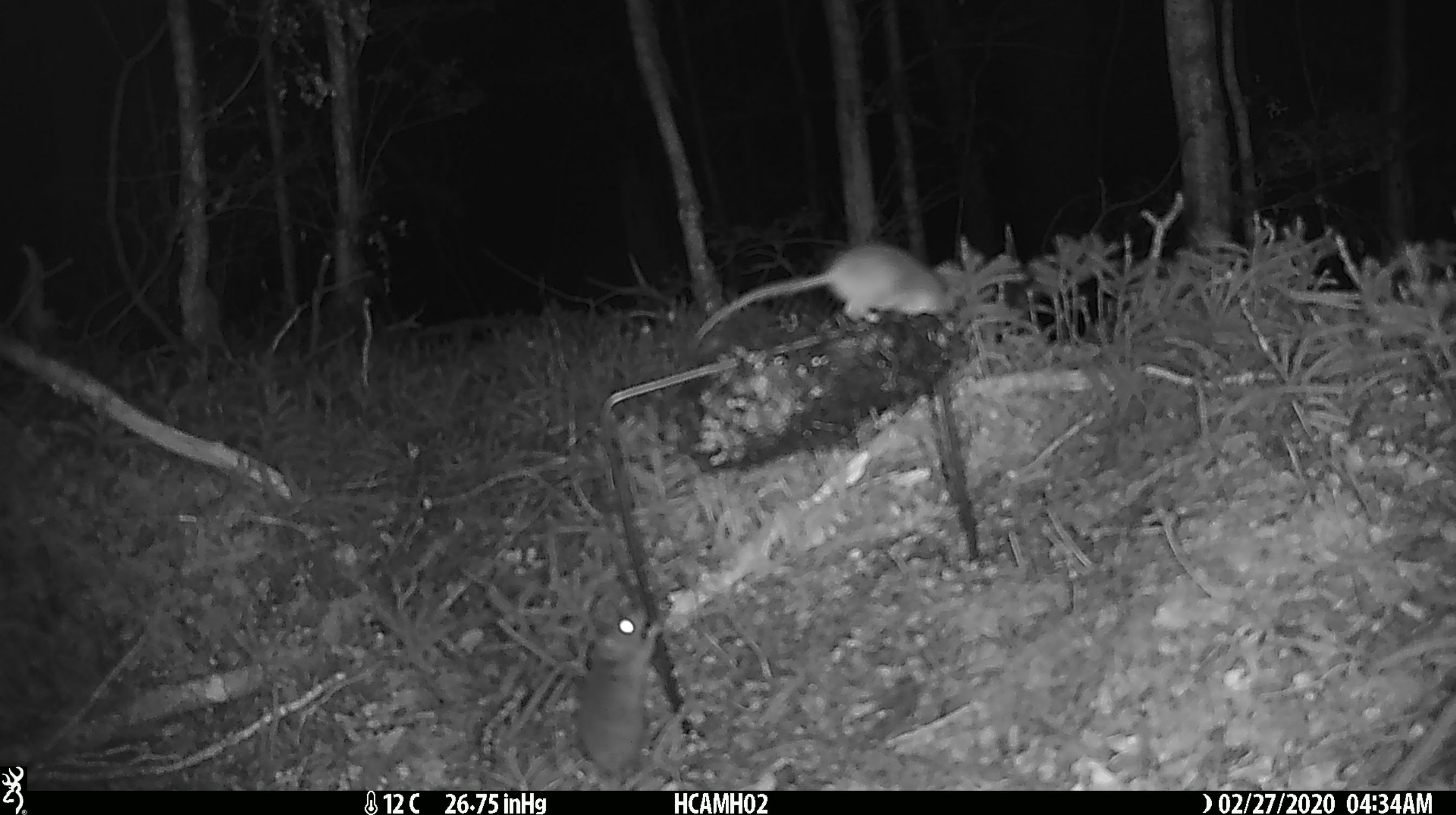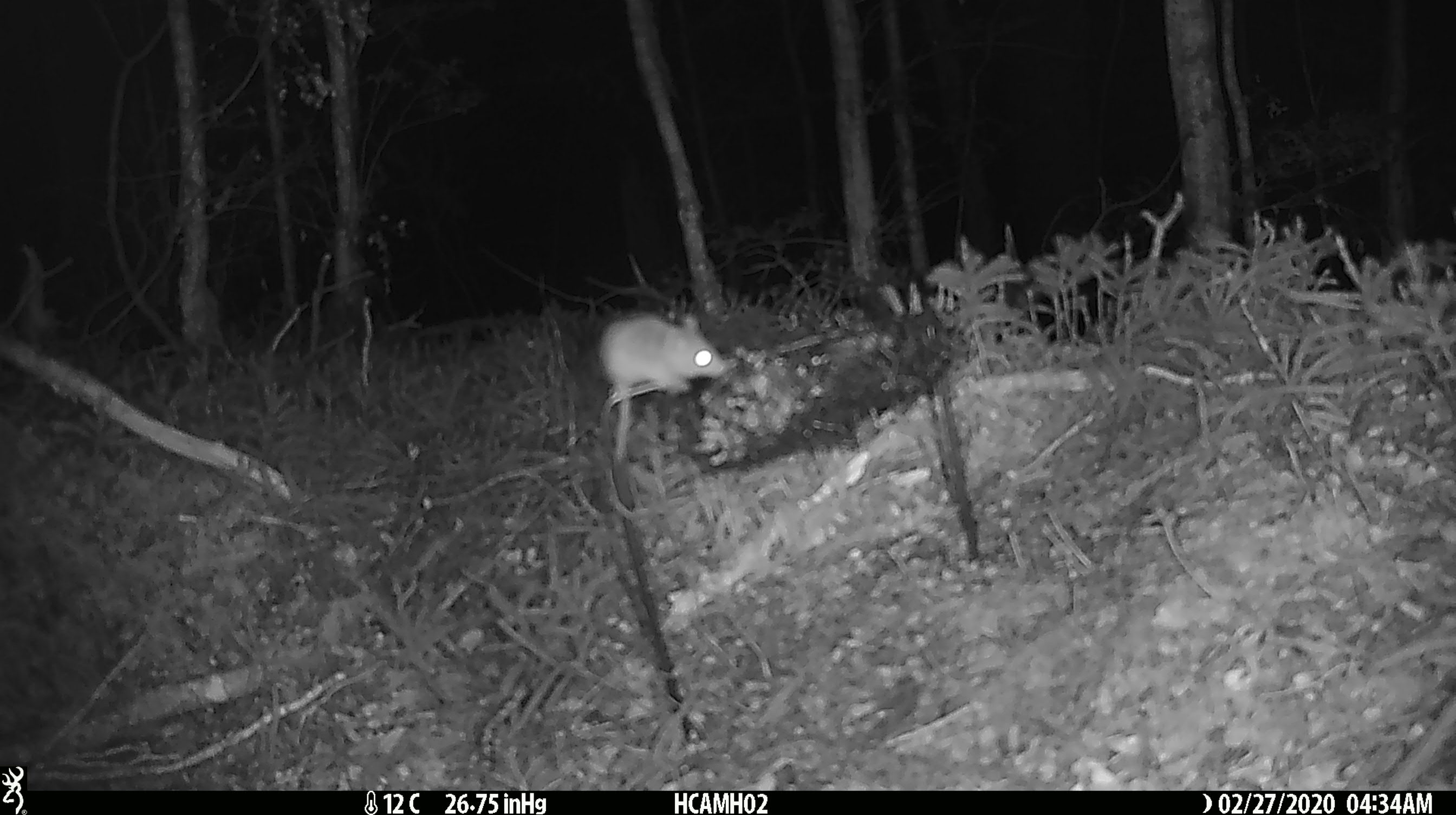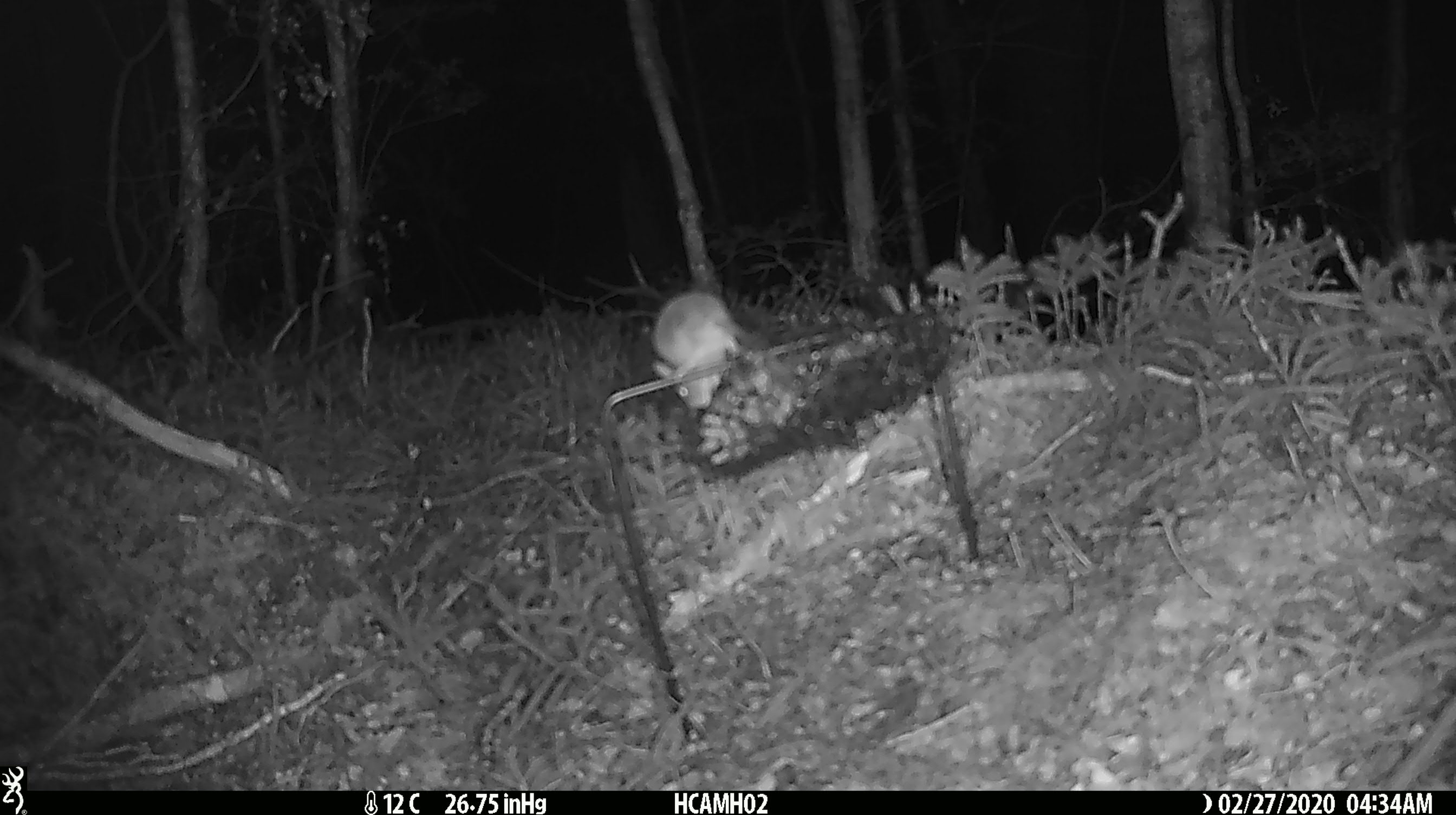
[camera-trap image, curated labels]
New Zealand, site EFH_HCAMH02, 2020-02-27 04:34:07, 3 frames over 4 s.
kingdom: Animalia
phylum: Chordata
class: Mammalia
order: Rodentia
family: Muridae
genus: Mus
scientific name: Mus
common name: mouse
Mouse (Mus).